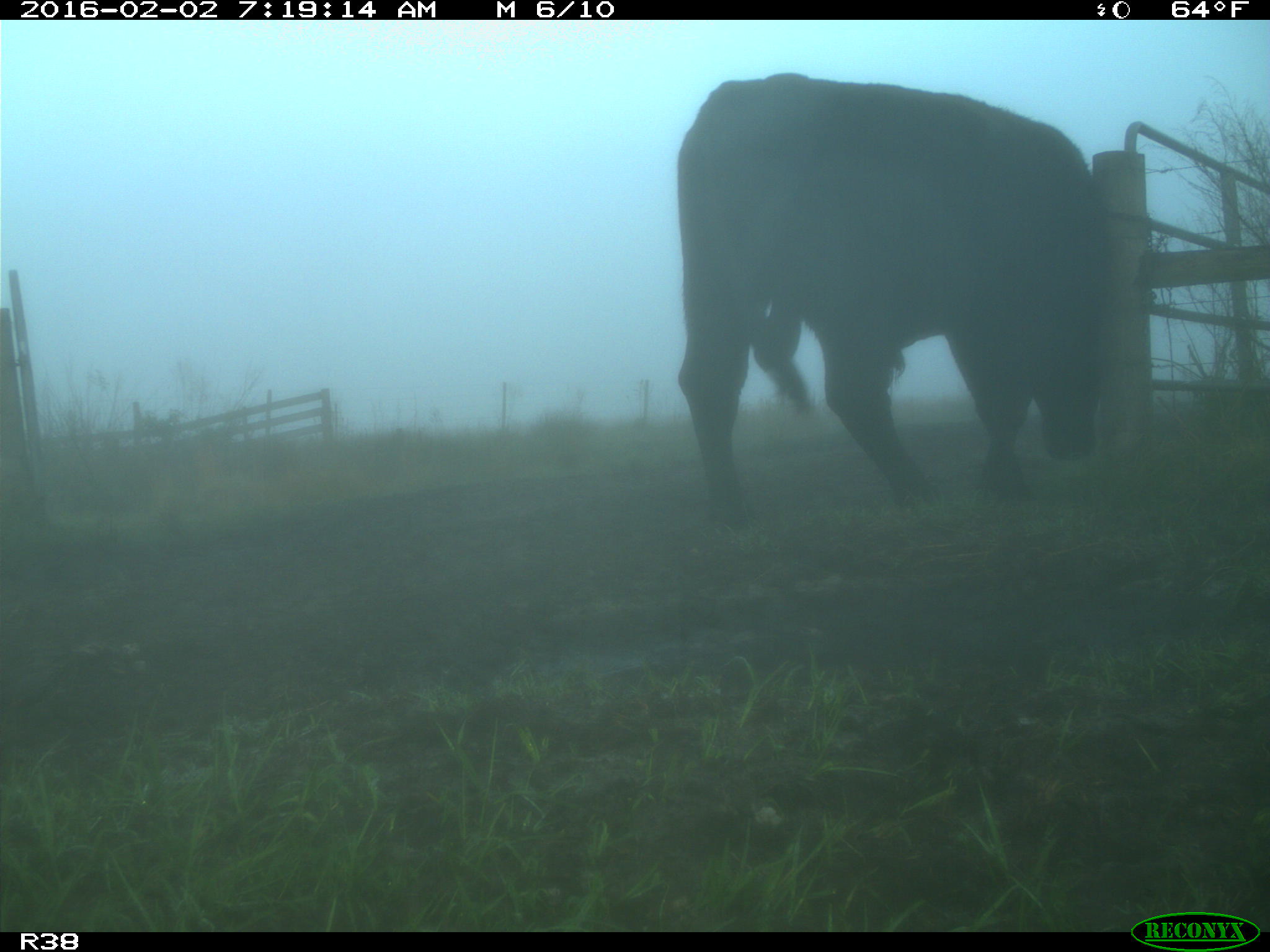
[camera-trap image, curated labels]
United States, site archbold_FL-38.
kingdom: Animalia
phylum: Chordata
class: Mammalia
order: Artiodactyla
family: Bovidae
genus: Bos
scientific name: Bos taurus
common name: domestic cow